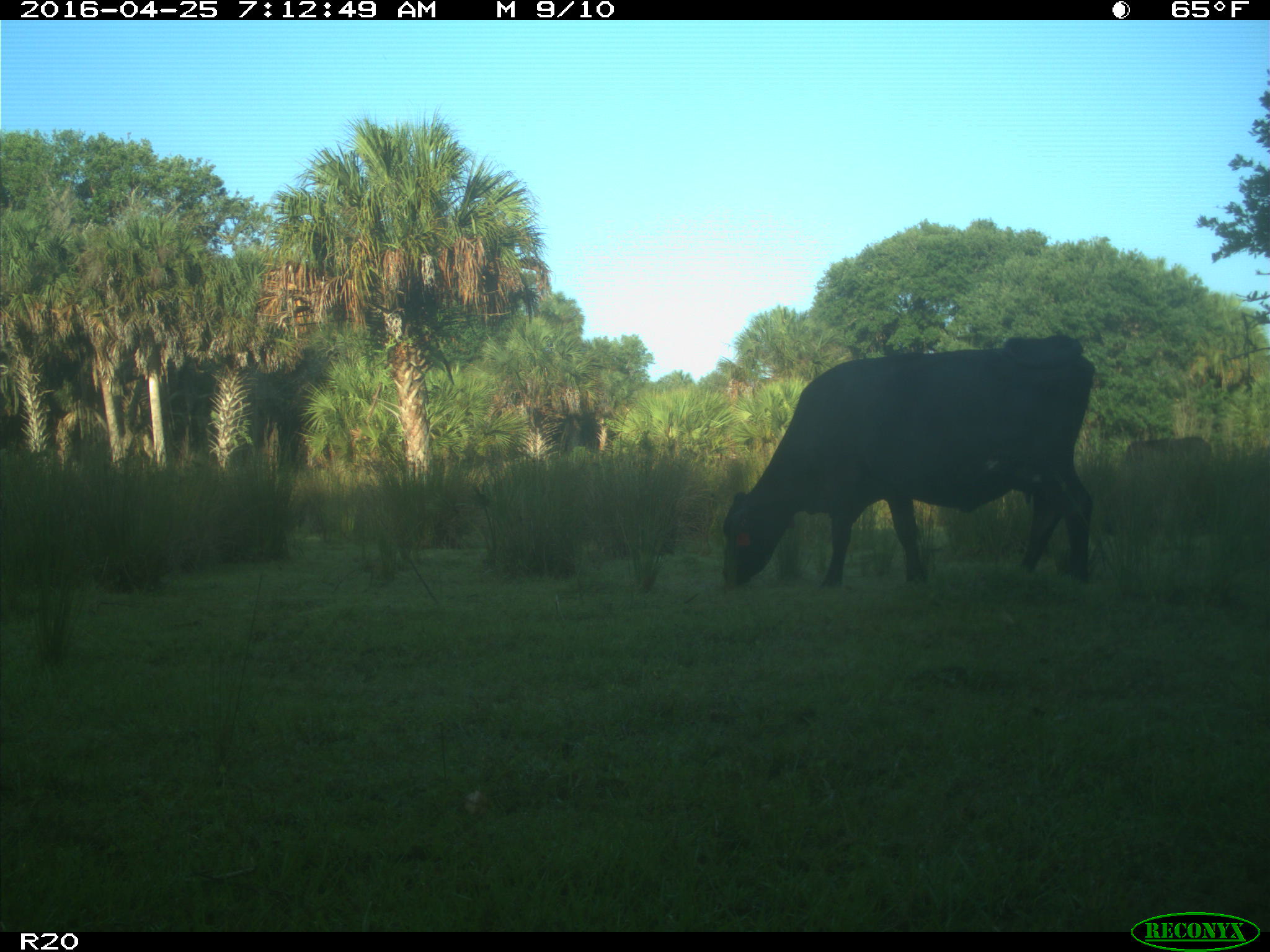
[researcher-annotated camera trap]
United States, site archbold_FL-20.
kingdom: Animalia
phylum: Chordata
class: Mammalia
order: Artiodactyla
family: Bovidae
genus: Bos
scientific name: Bos taurus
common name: domestic cow